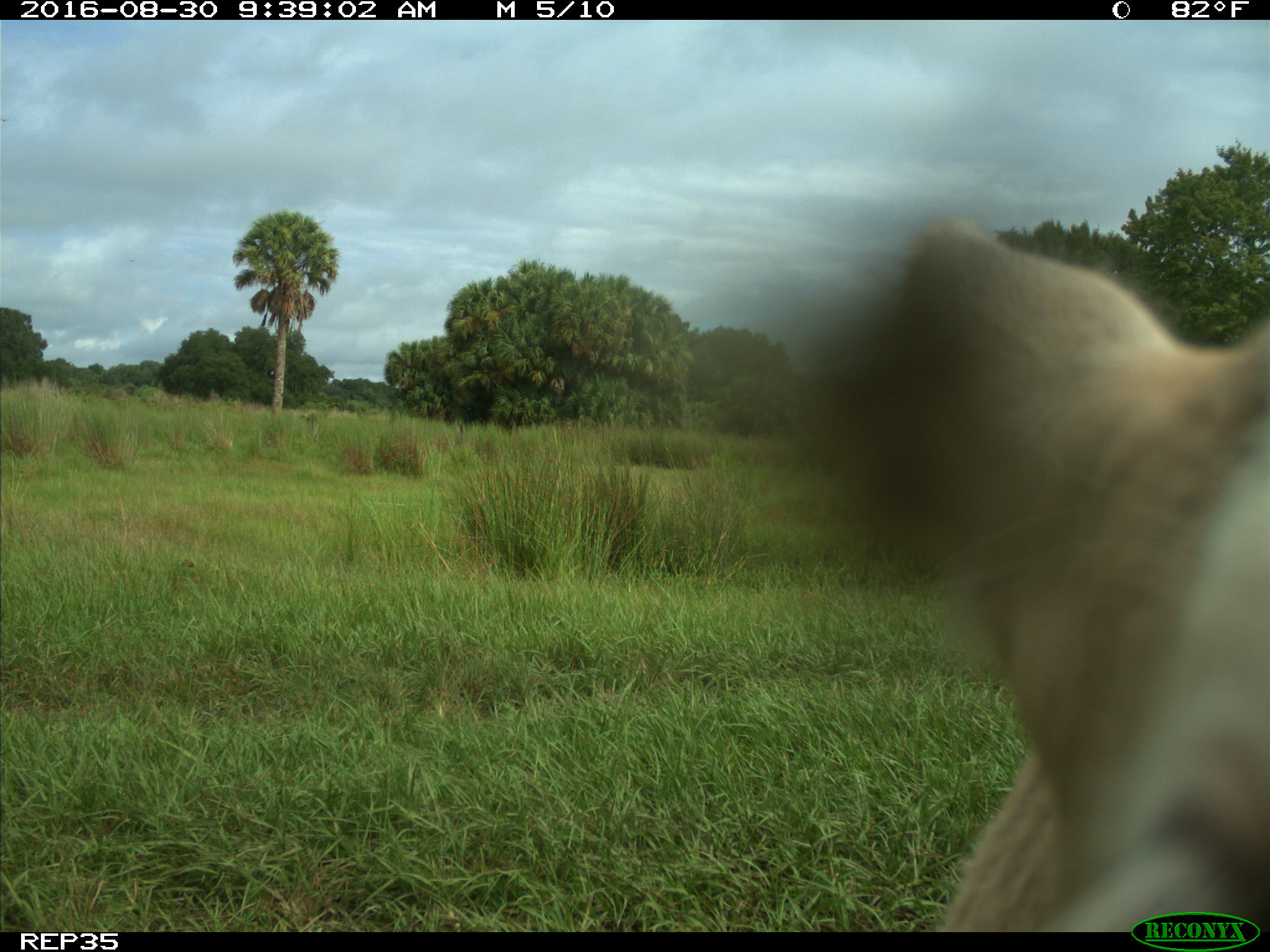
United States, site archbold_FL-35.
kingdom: Animalia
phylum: Chordata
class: Mammalia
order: Artiodactyla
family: Bovidae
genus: Bos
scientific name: Bos taurus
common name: domestic cow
Bos taurus (domestic cow).